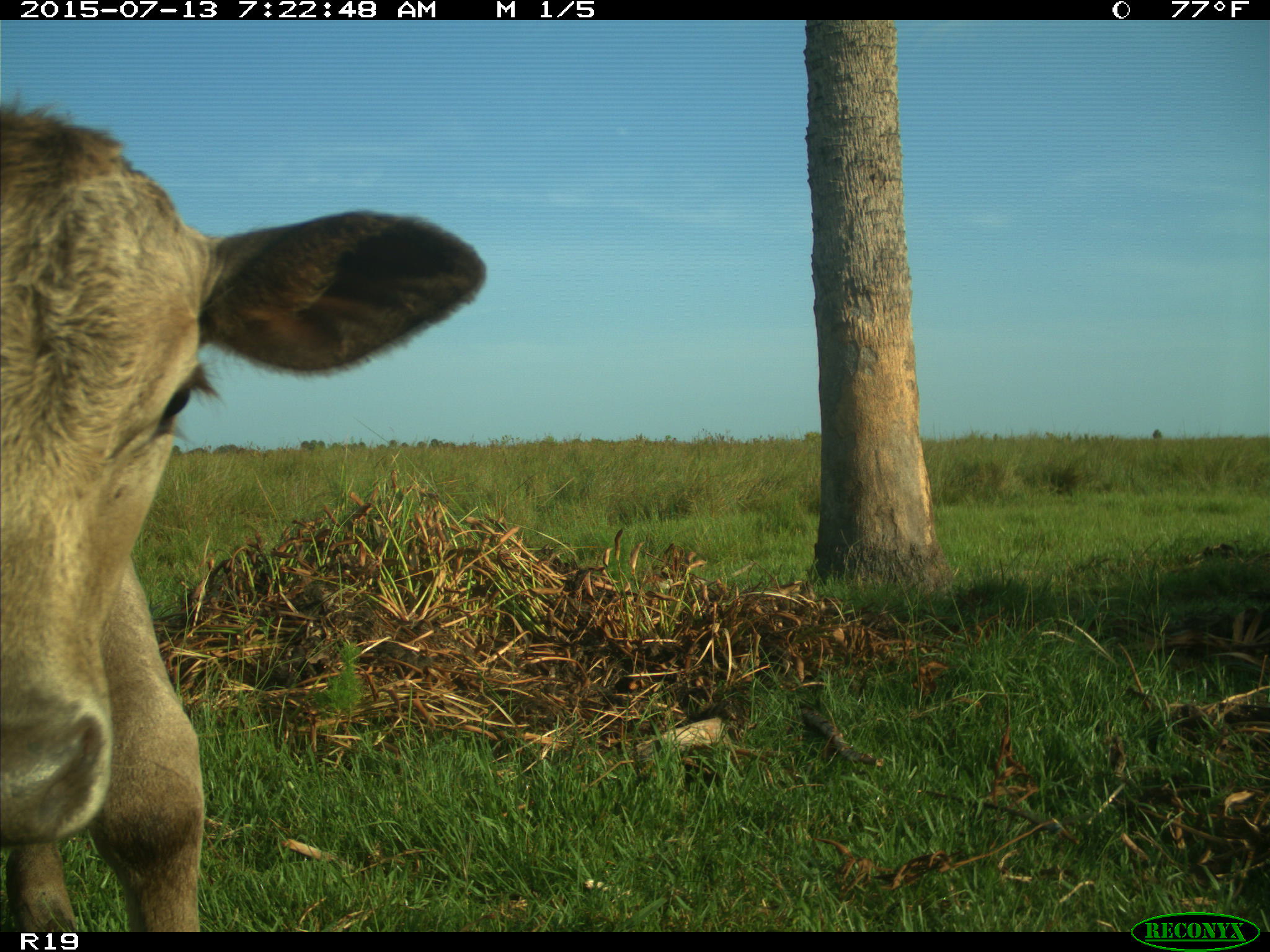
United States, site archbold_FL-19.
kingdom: Animalia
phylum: Chordata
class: Mammalia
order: Artiodactyla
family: Bovidae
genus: Bos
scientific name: Bos taurus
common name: domestic cow